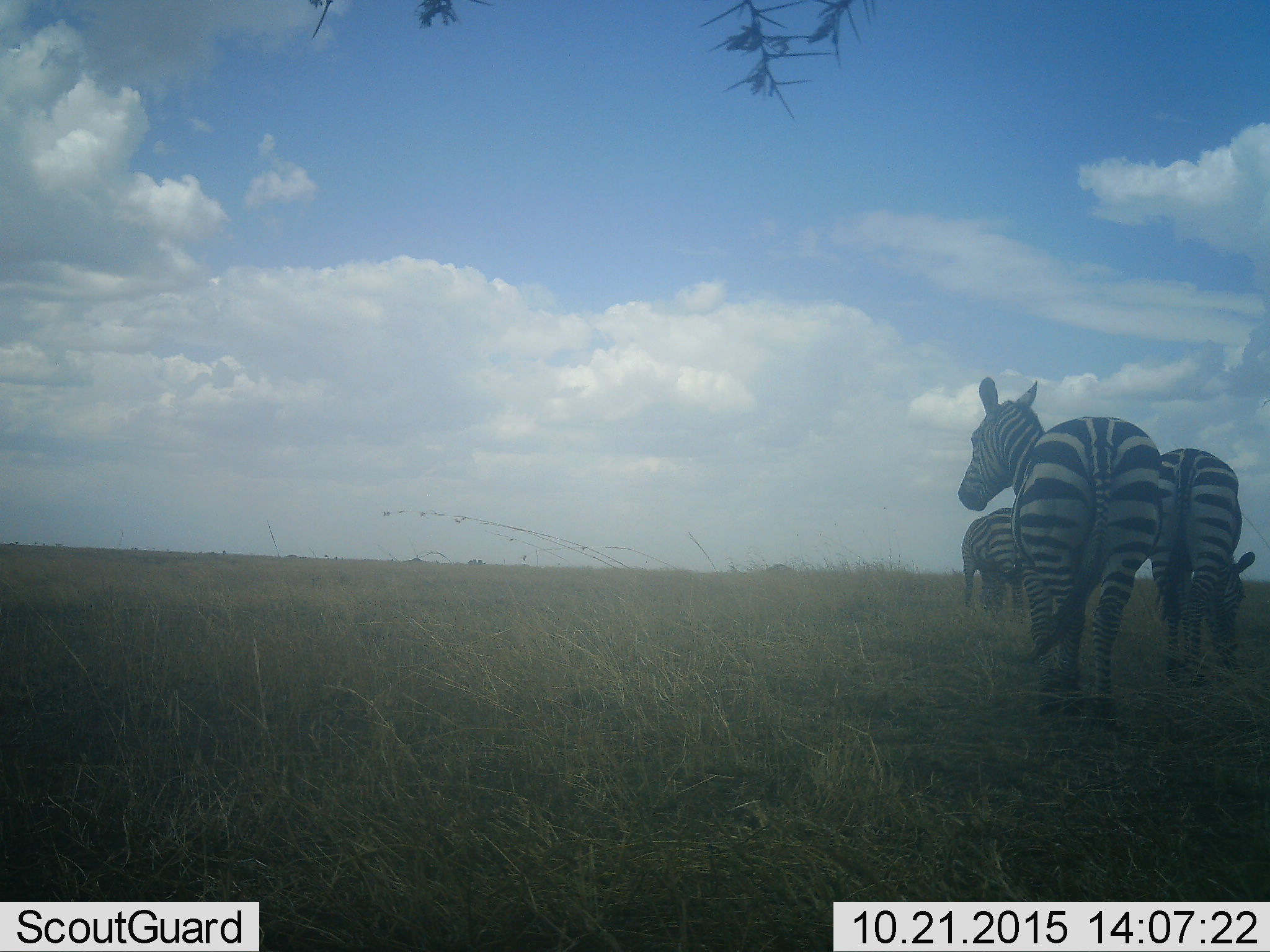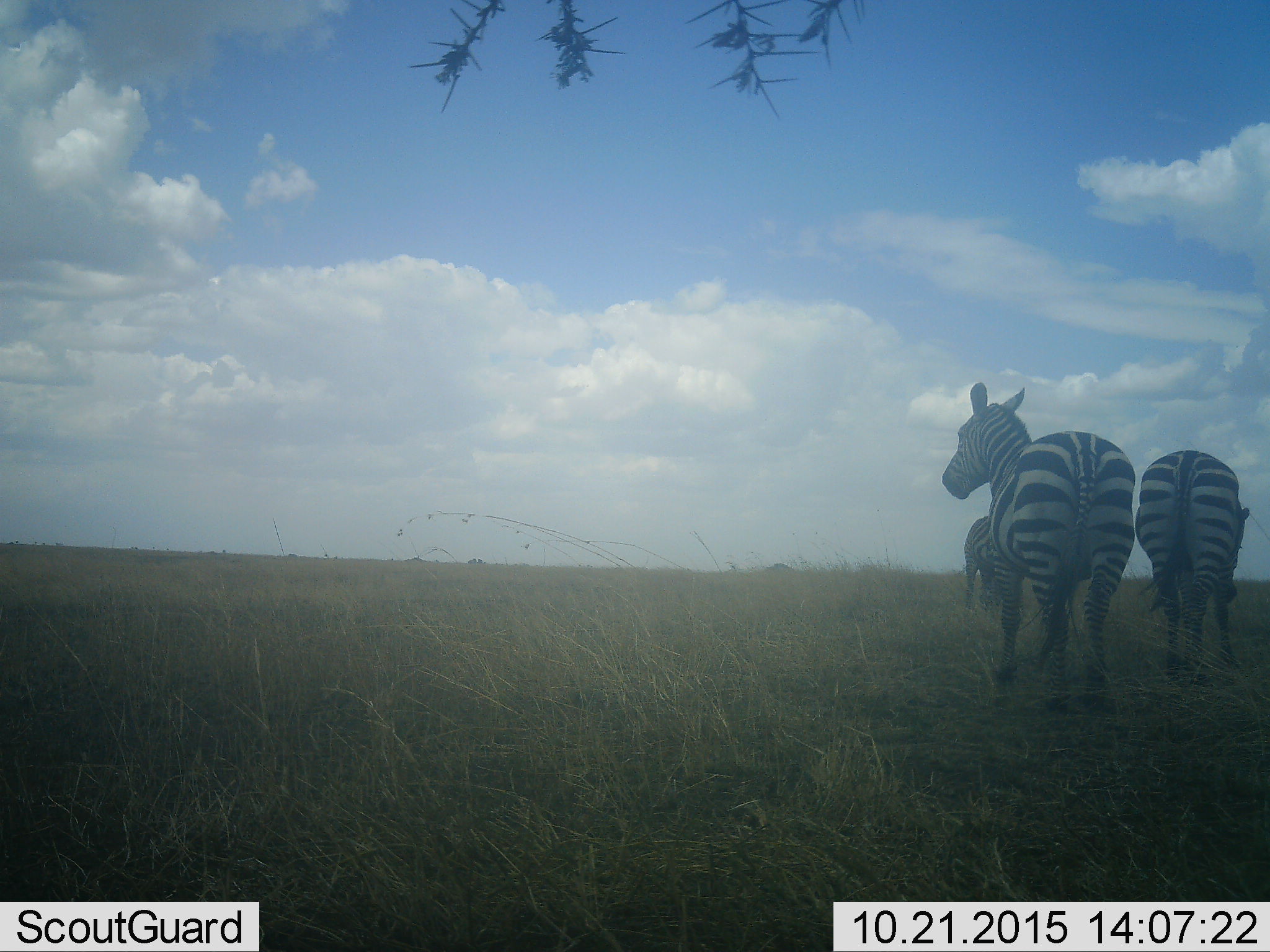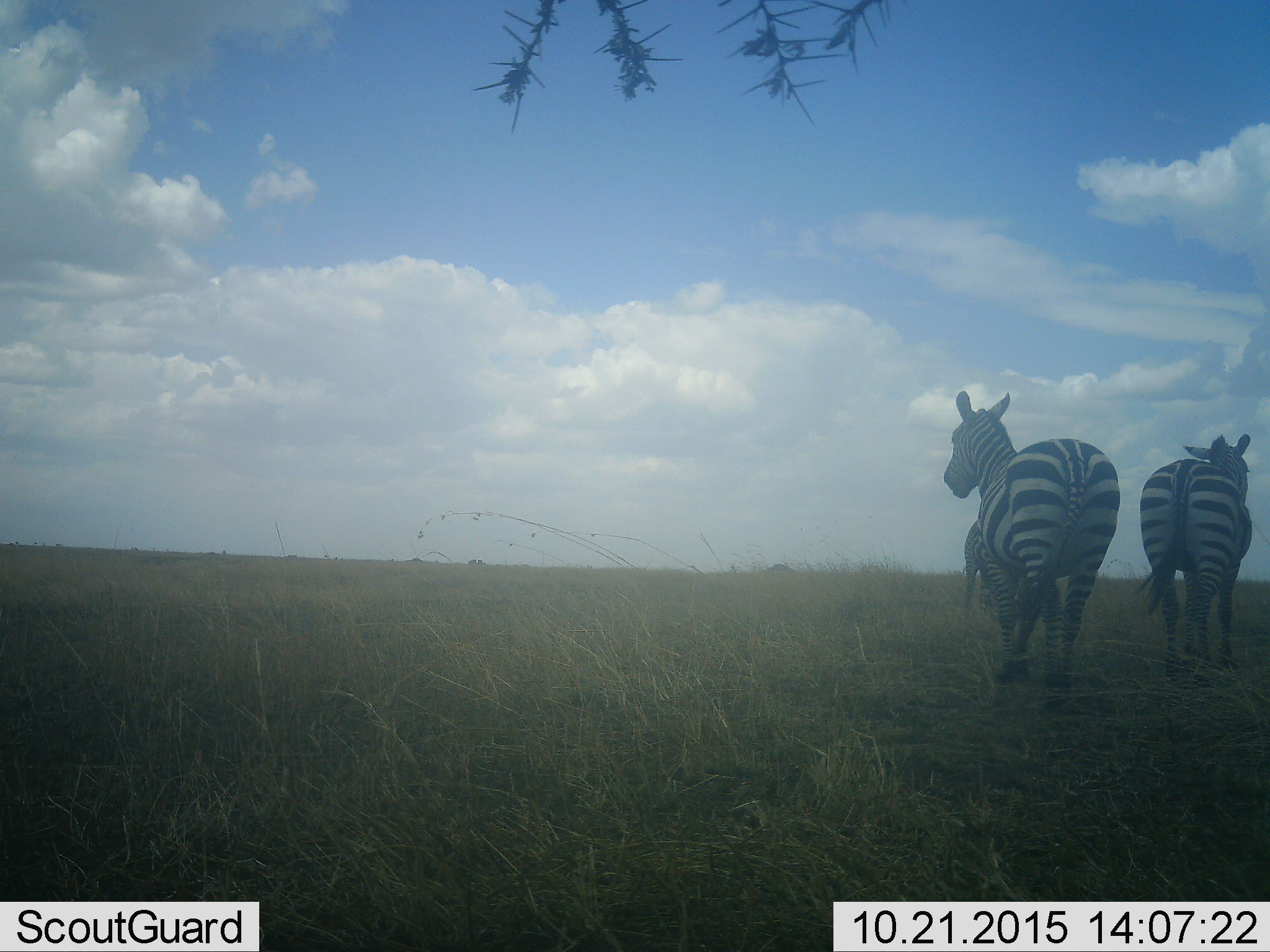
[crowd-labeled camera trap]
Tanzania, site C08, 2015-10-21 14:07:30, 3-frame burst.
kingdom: Animalia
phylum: Chordata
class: Mammalia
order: Perissodactyla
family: Equidae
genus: Equus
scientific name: Equus quagga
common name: plains zebra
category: zebra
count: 3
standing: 53%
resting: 0%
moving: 47%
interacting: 0%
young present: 0%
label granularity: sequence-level